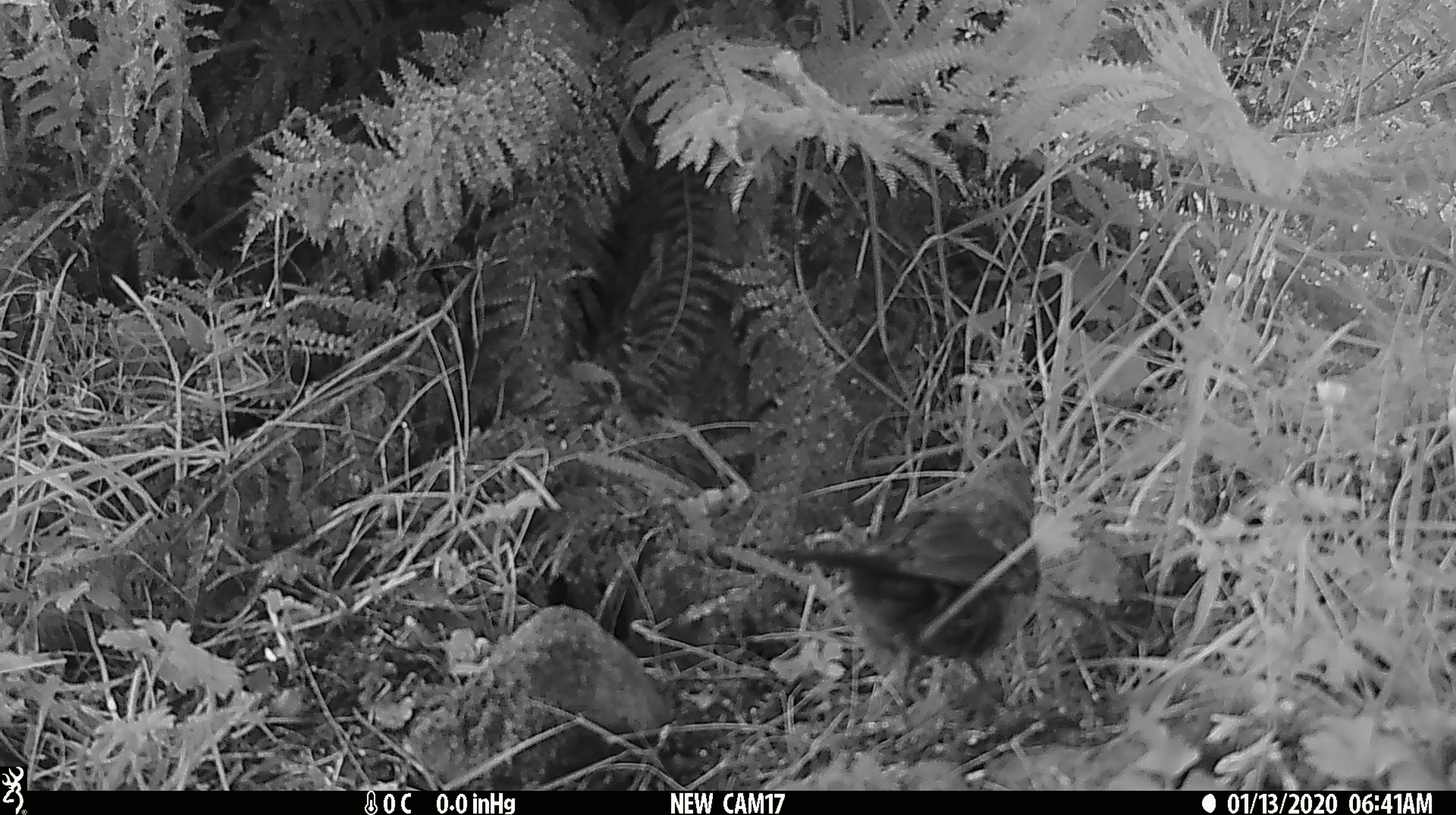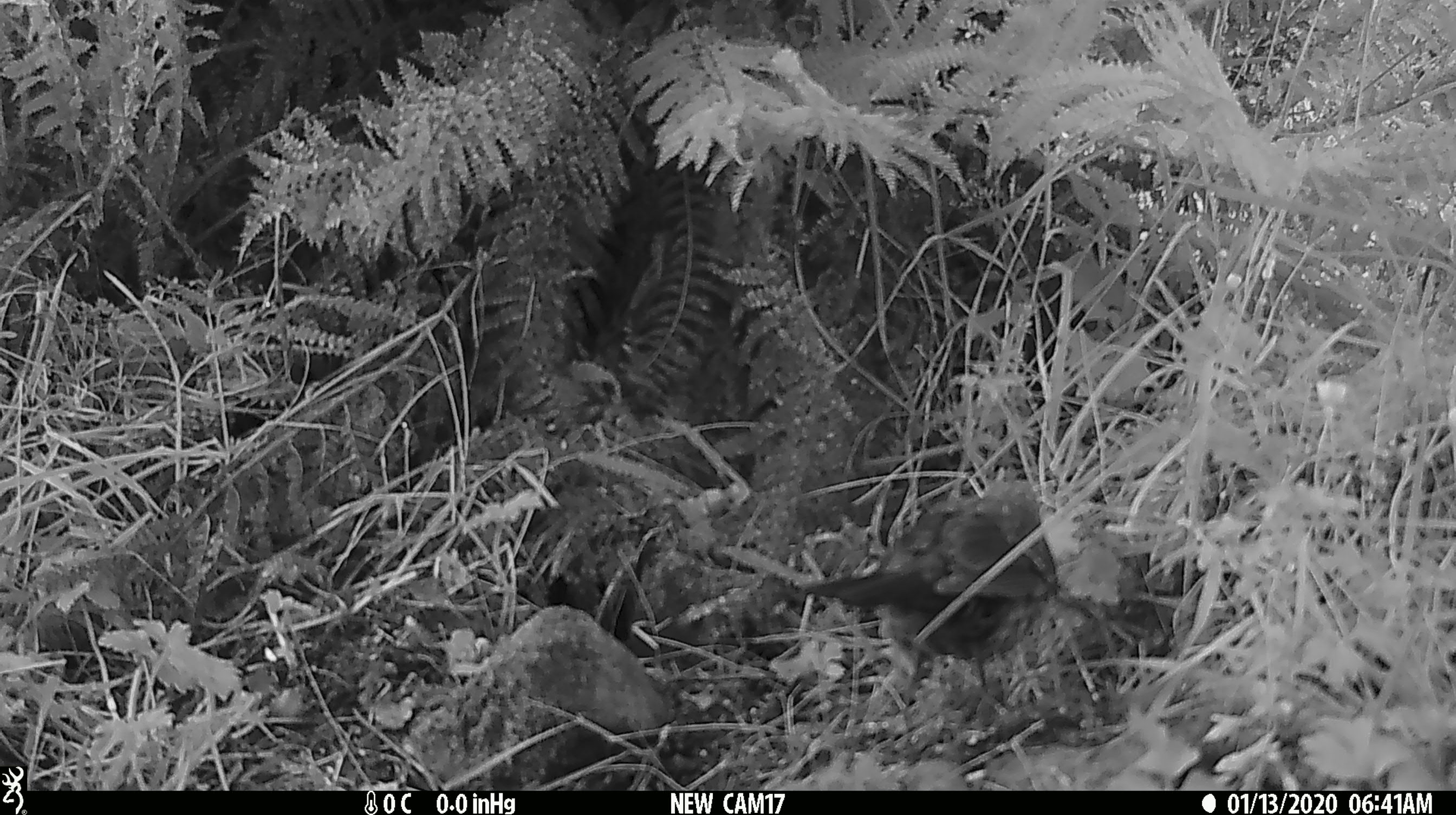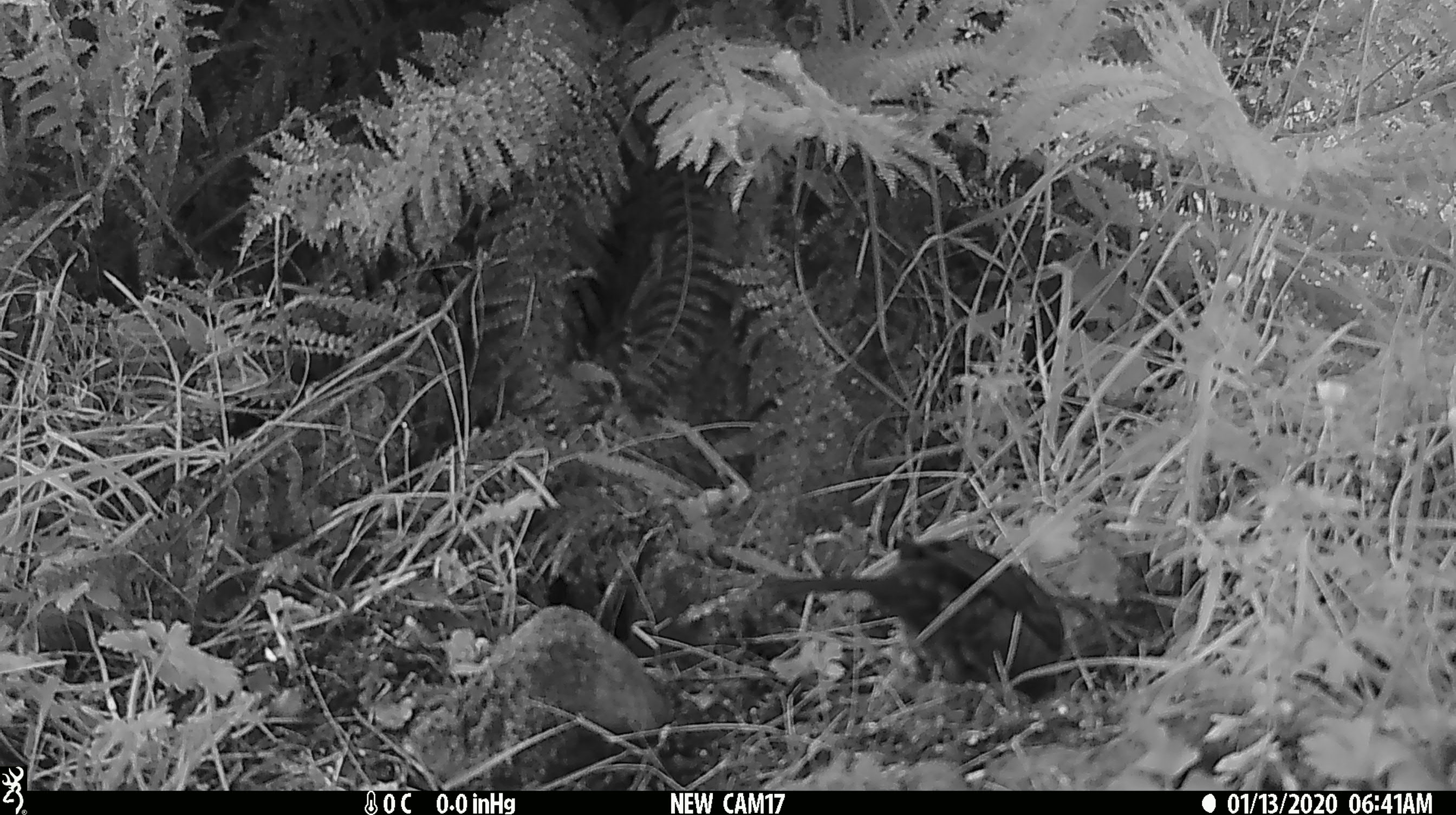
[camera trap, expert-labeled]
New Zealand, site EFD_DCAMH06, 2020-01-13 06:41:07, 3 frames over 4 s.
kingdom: Animalia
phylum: Chordata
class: Aves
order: Passeriformes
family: Turdidae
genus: Turdus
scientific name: Turdus philomelos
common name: song thrush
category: thrush